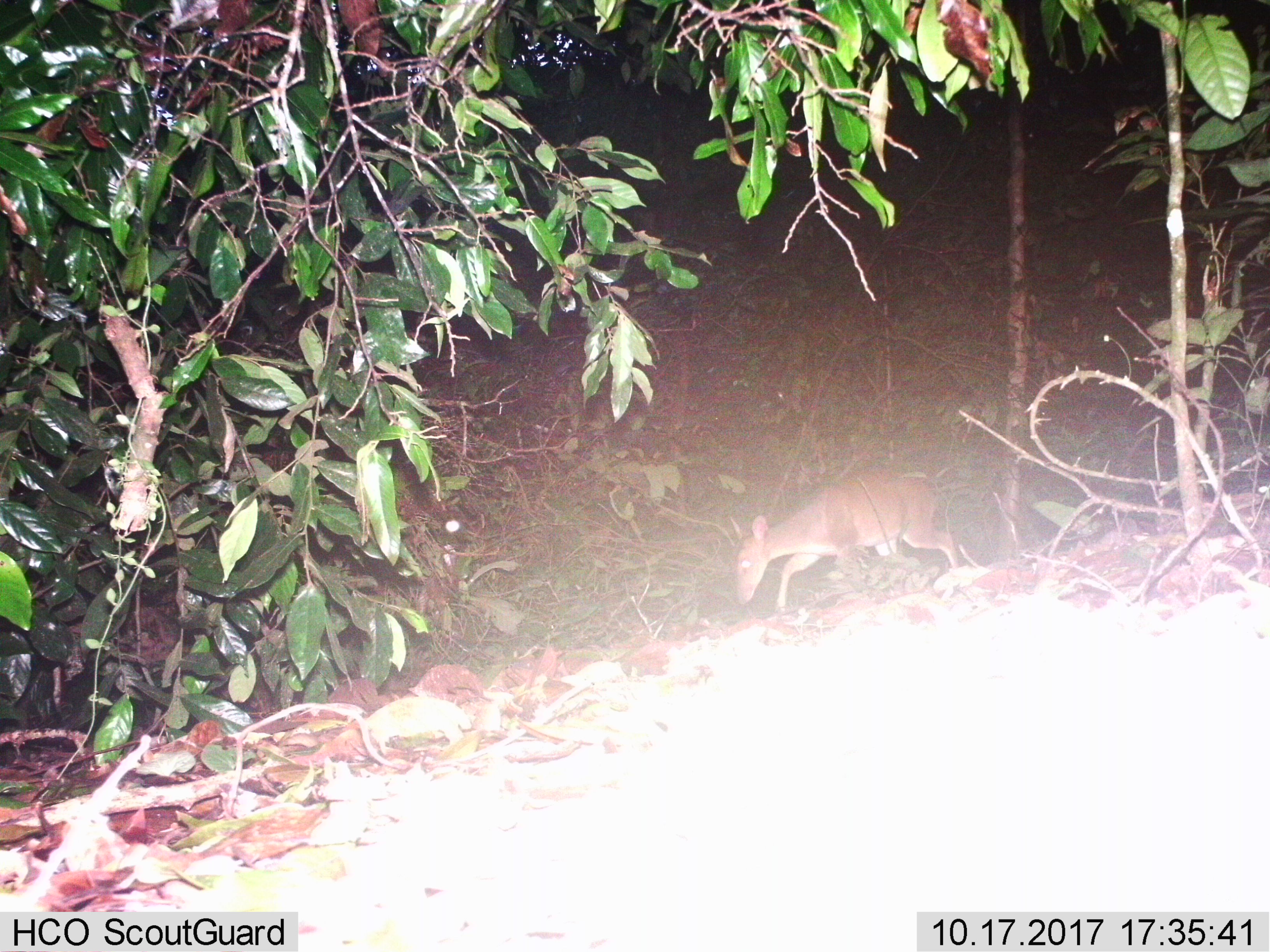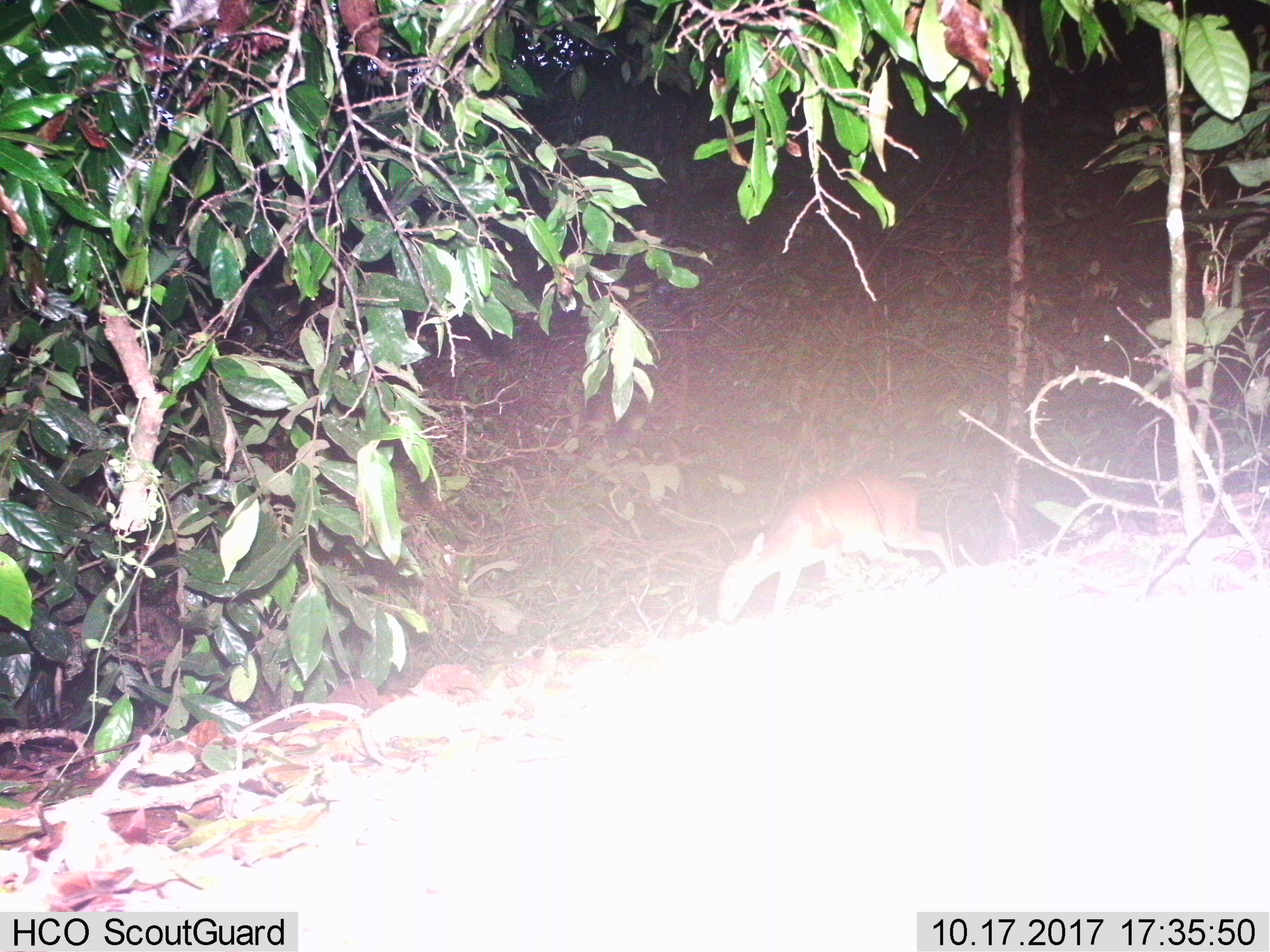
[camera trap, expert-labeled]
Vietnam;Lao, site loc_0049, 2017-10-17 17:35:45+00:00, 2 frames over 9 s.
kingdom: Animalia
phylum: Chordata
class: Mammalia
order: Artiodactyla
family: Cervidae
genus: Muntiacus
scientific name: Muntiacus vuquangensis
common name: large-antlered muntjac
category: large antlered muntjac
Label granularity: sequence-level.